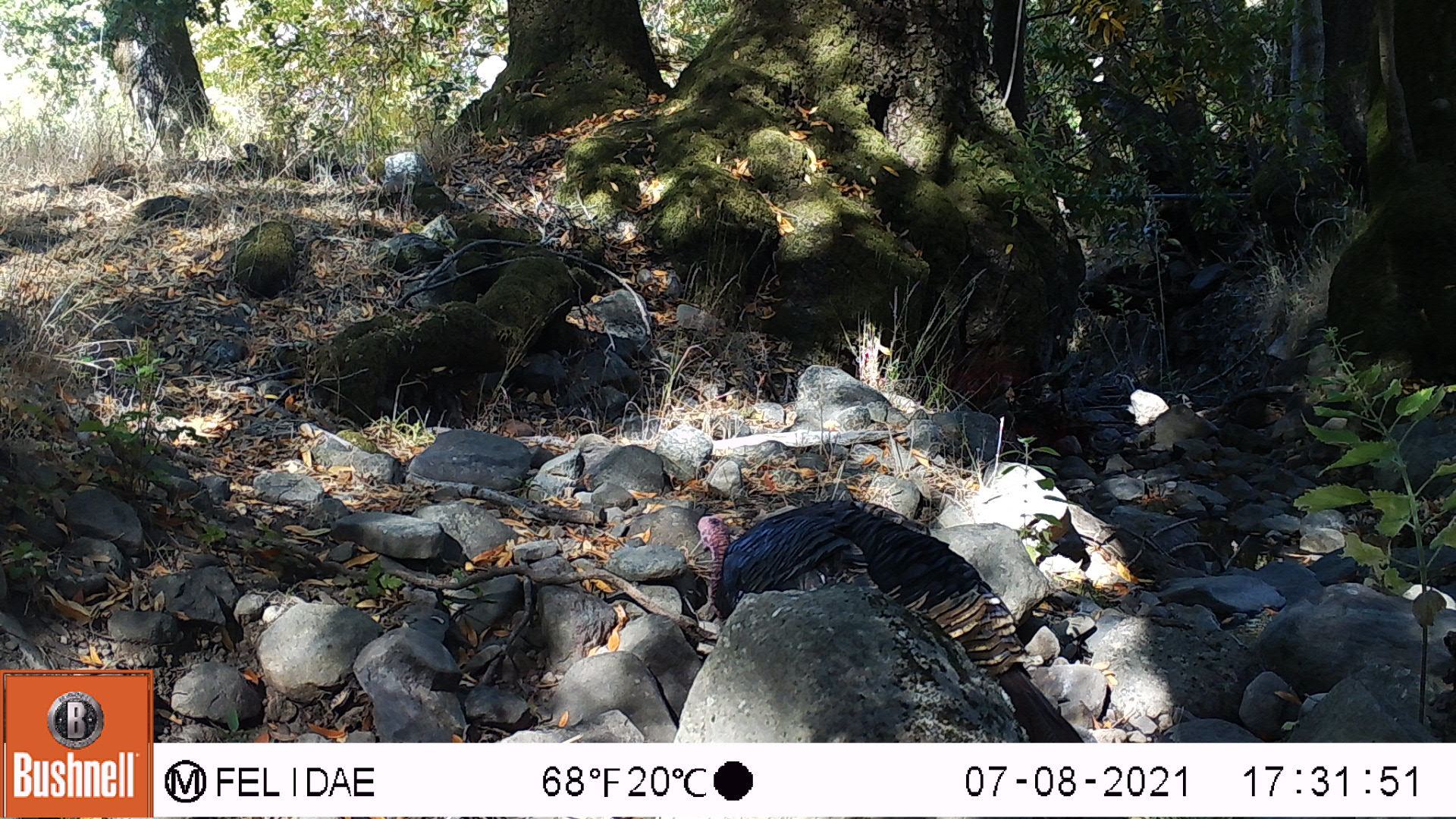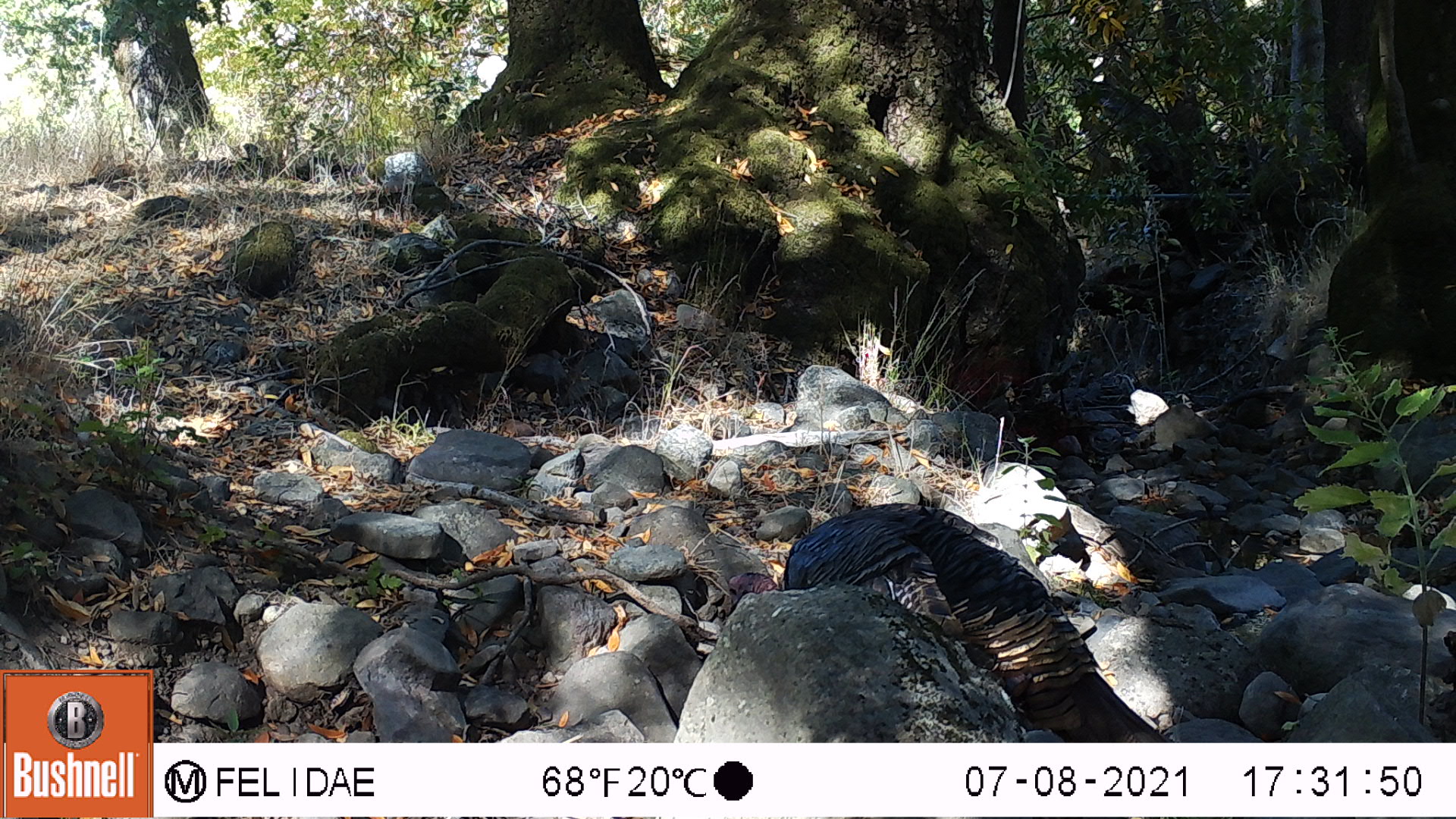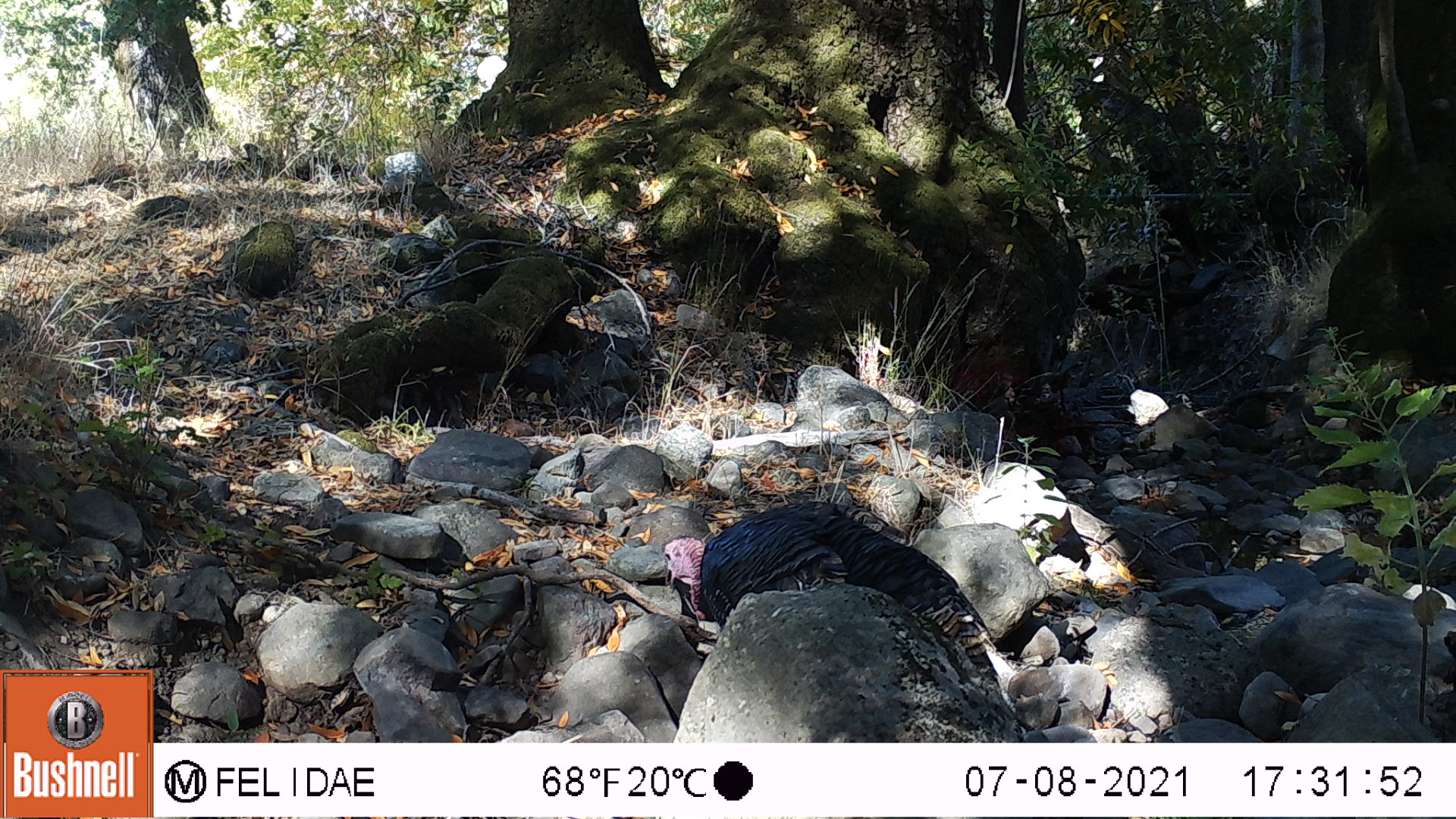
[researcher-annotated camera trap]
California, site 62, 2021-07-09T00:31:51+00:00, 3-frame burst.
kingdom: Animalia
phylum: Chordata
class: Aves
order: Galliformes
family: Phasianidae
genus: Meleagris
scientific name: Meleagris gallopavo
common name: turkey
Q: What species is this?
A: Turkey (Meleagris gallopavo).